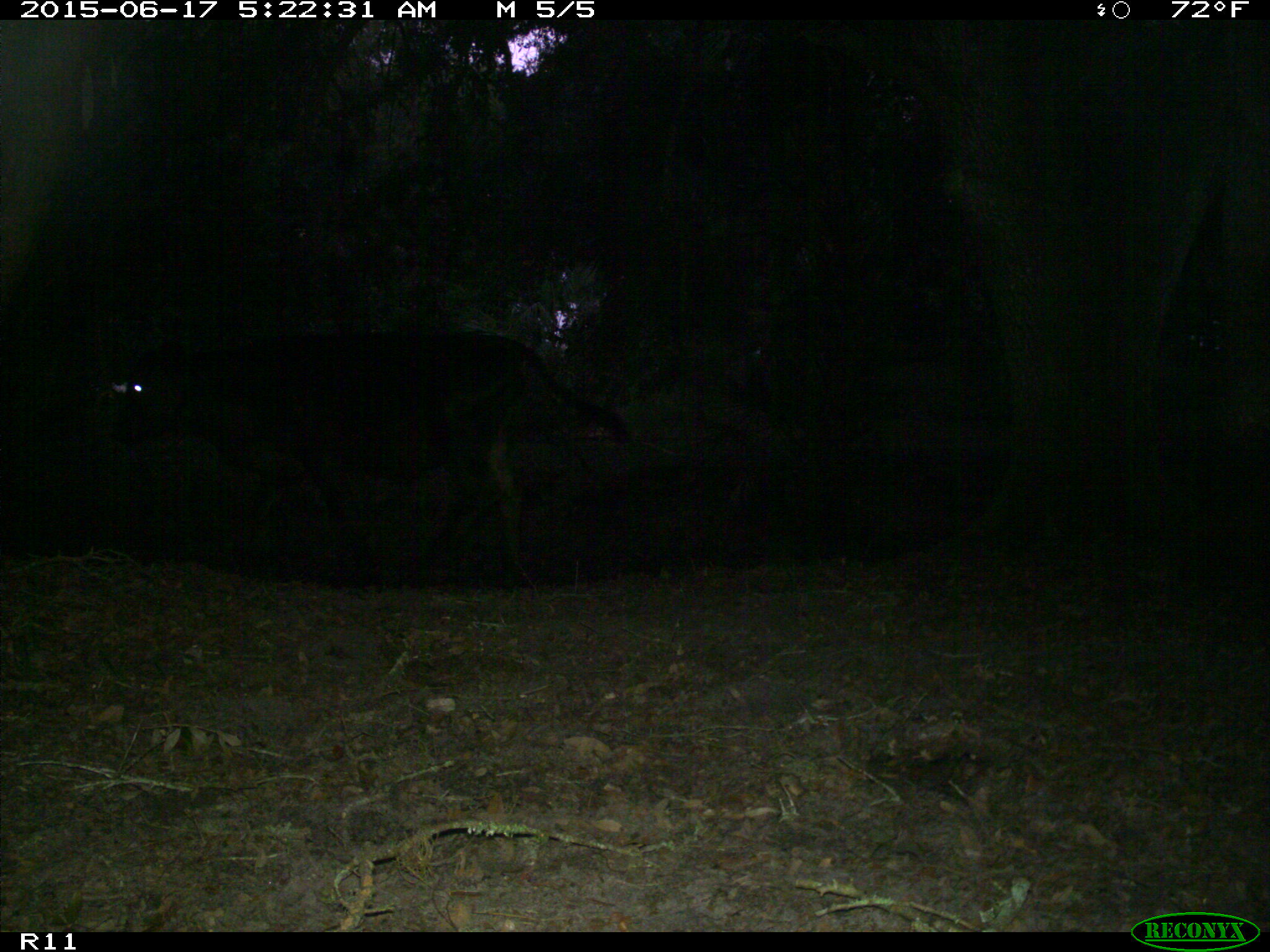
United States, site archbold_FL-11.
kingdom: Animalia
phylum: Chordata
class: Mammalia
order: Artiodactyla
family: Bovidae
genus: Bos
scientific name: Bos taurus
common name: domestic cow